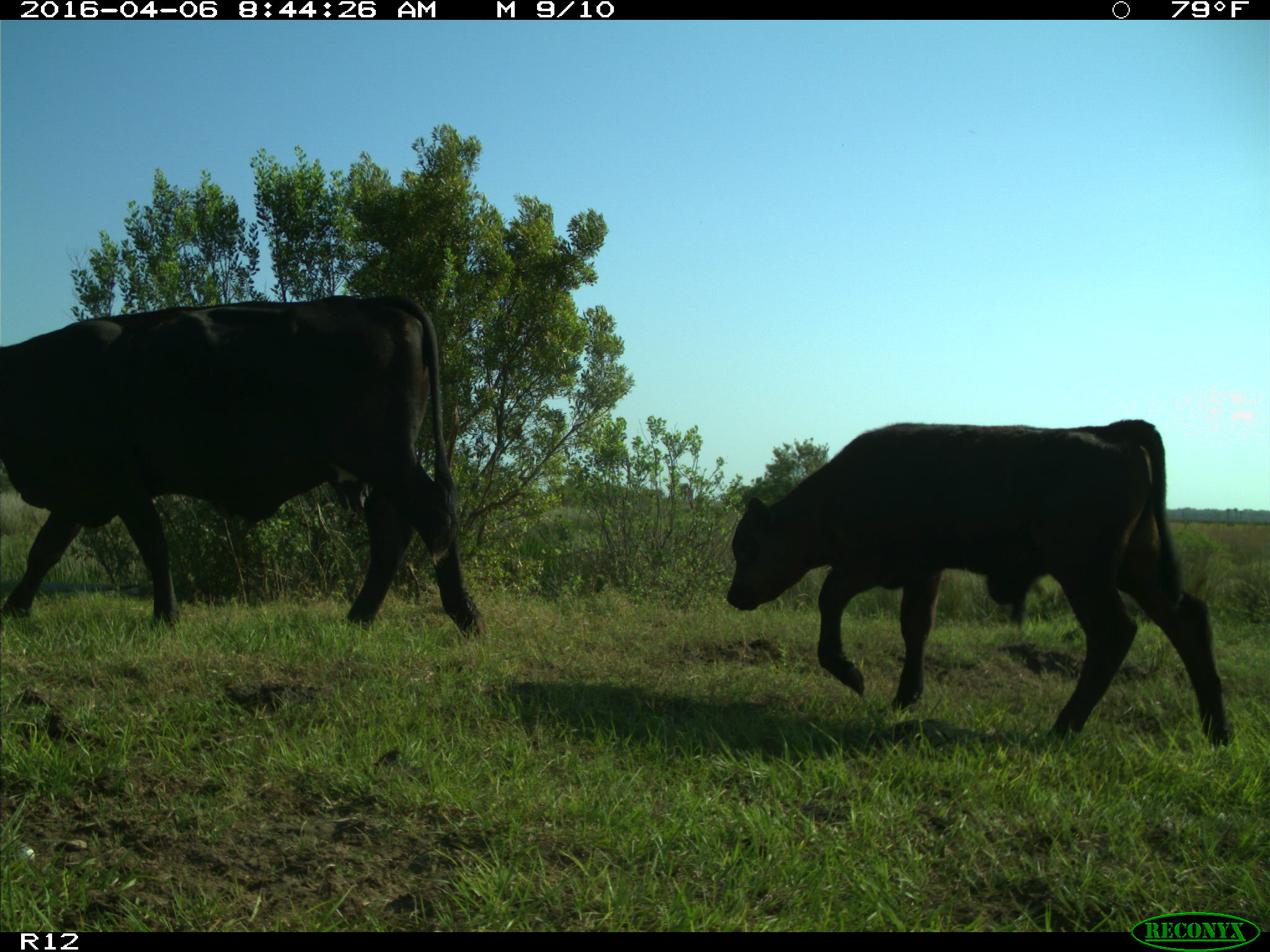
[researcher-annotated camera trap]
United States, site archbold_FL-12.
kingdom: Animalia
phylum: Chordata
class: Mammalia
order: Artiodactyla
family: Bovidae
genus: Bos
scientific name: Bos taurus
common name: domestic cow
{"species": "Bos taurus (domestic cow)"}